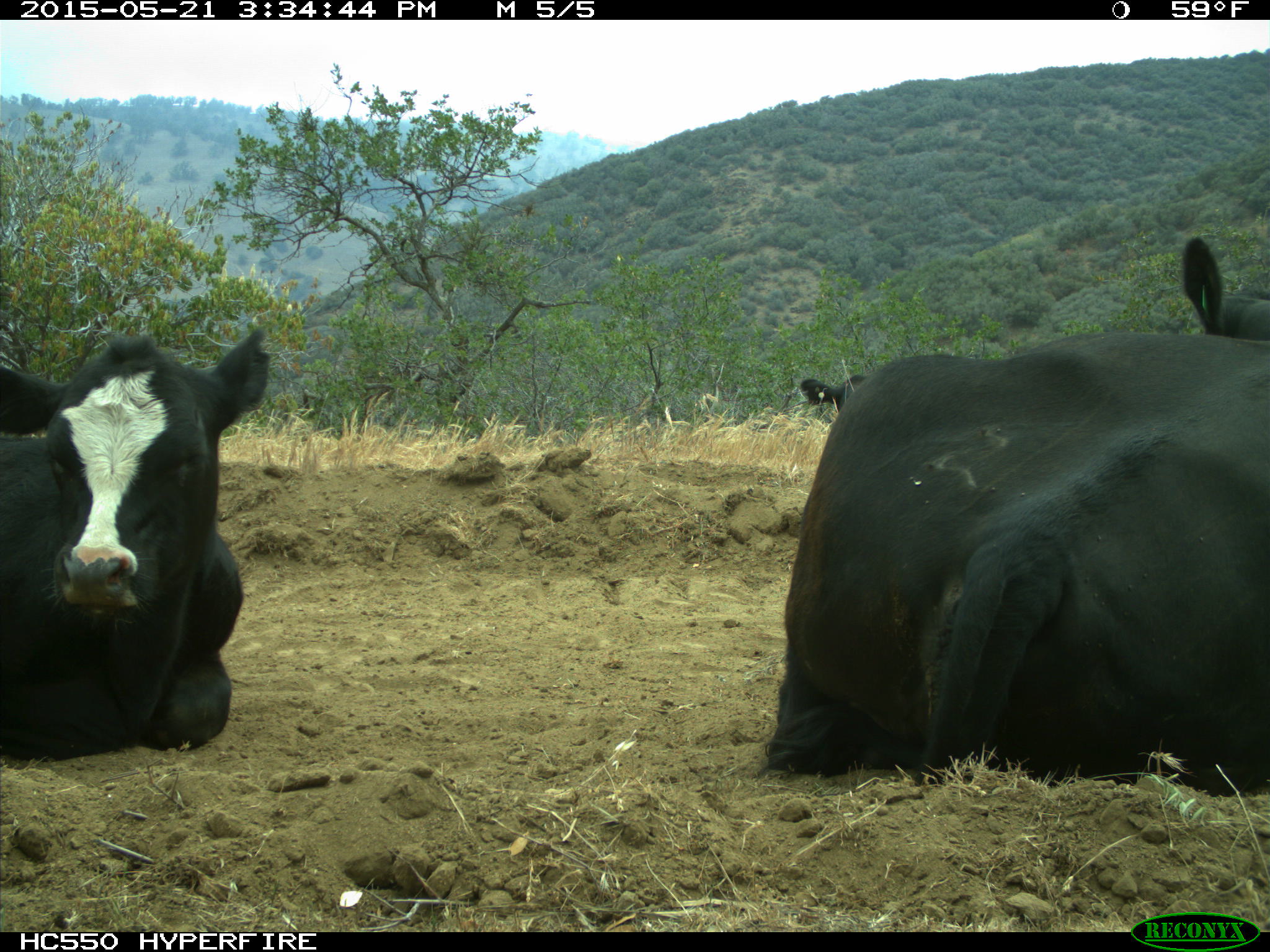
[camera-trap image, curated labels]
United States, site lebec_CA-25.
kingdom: Animalia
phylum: Chordata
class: Mammalia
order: Artiodactyla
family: Bovidae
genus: Bos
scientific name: Bos taurus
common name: domestic cow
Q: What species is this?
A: Bos taurus (domestic cow).